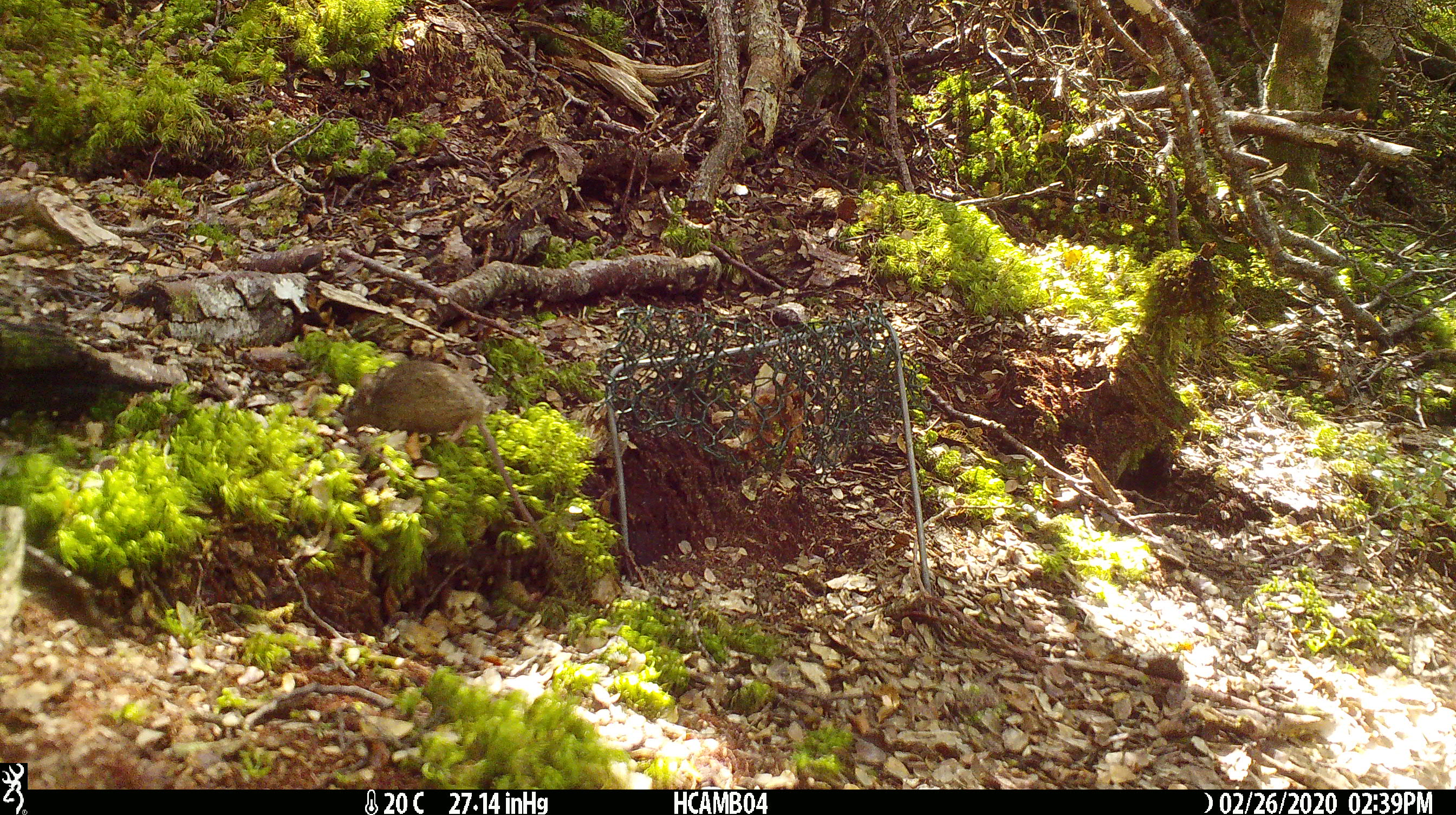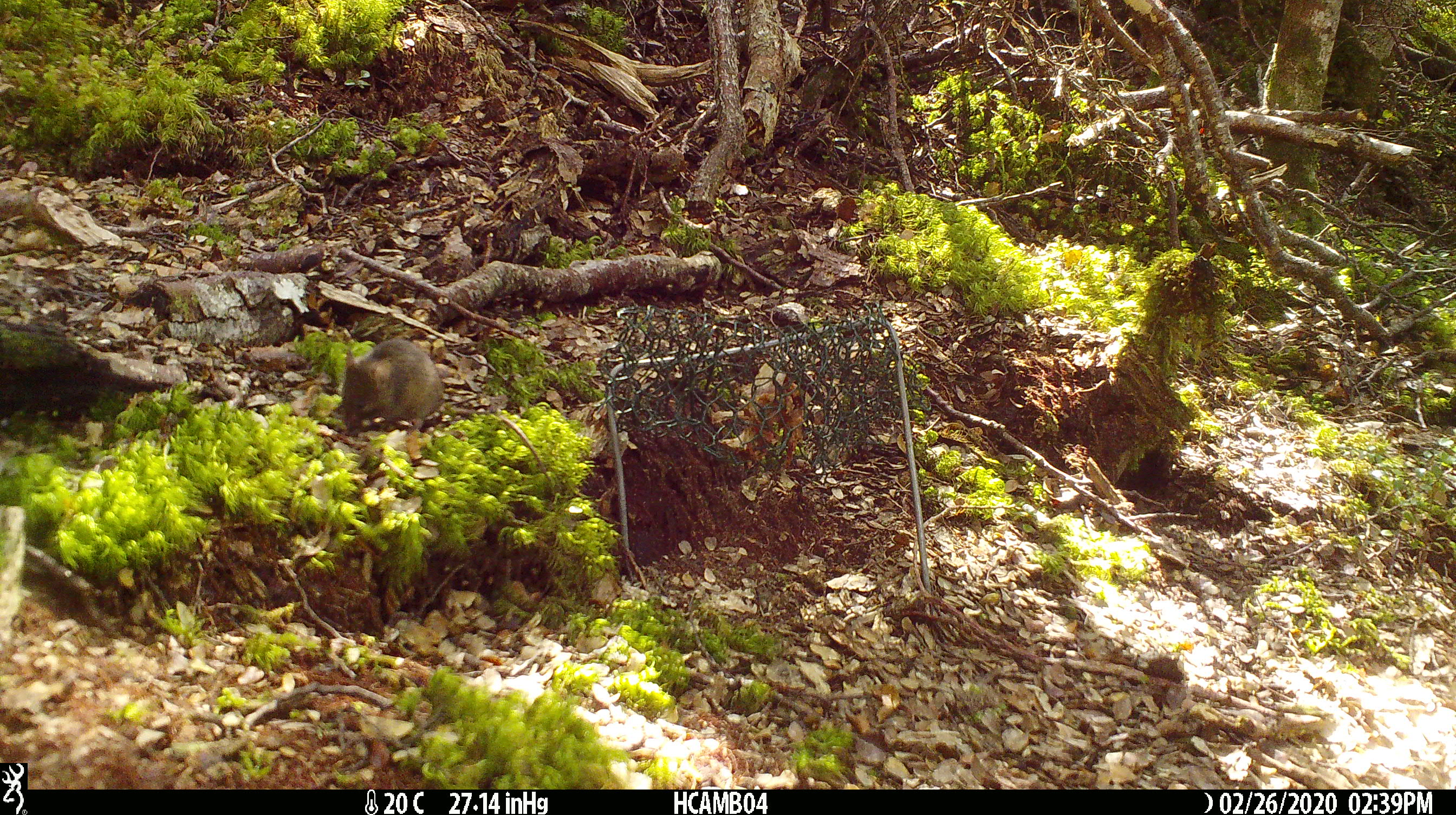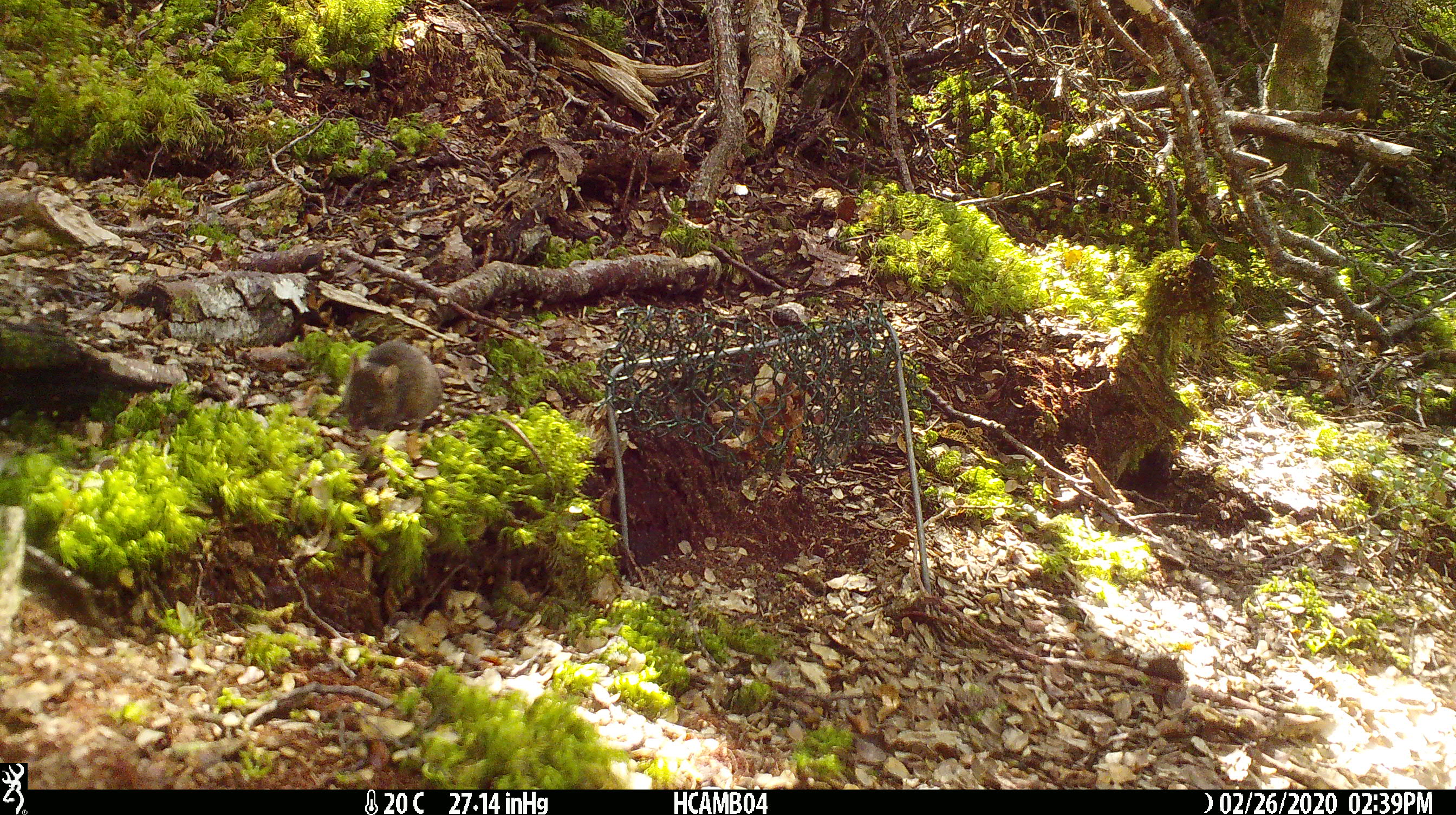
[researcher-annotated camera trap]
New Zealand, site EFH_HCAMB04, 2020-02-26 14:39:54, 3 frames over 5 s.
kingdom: Animalia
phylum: Chordata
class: Mammalia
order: Rodentia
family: Muridae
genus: Mus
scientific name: Mus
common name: mouse